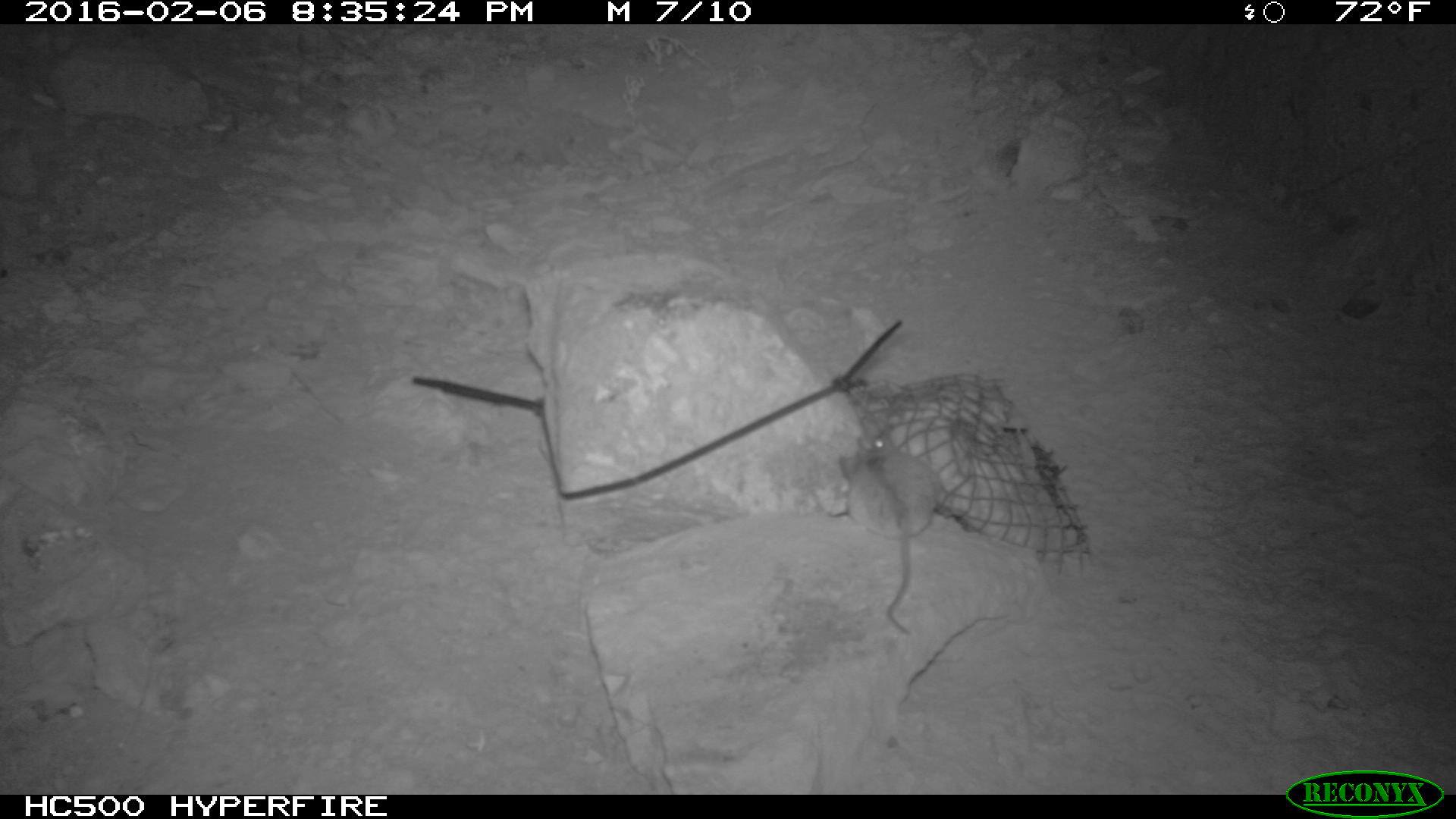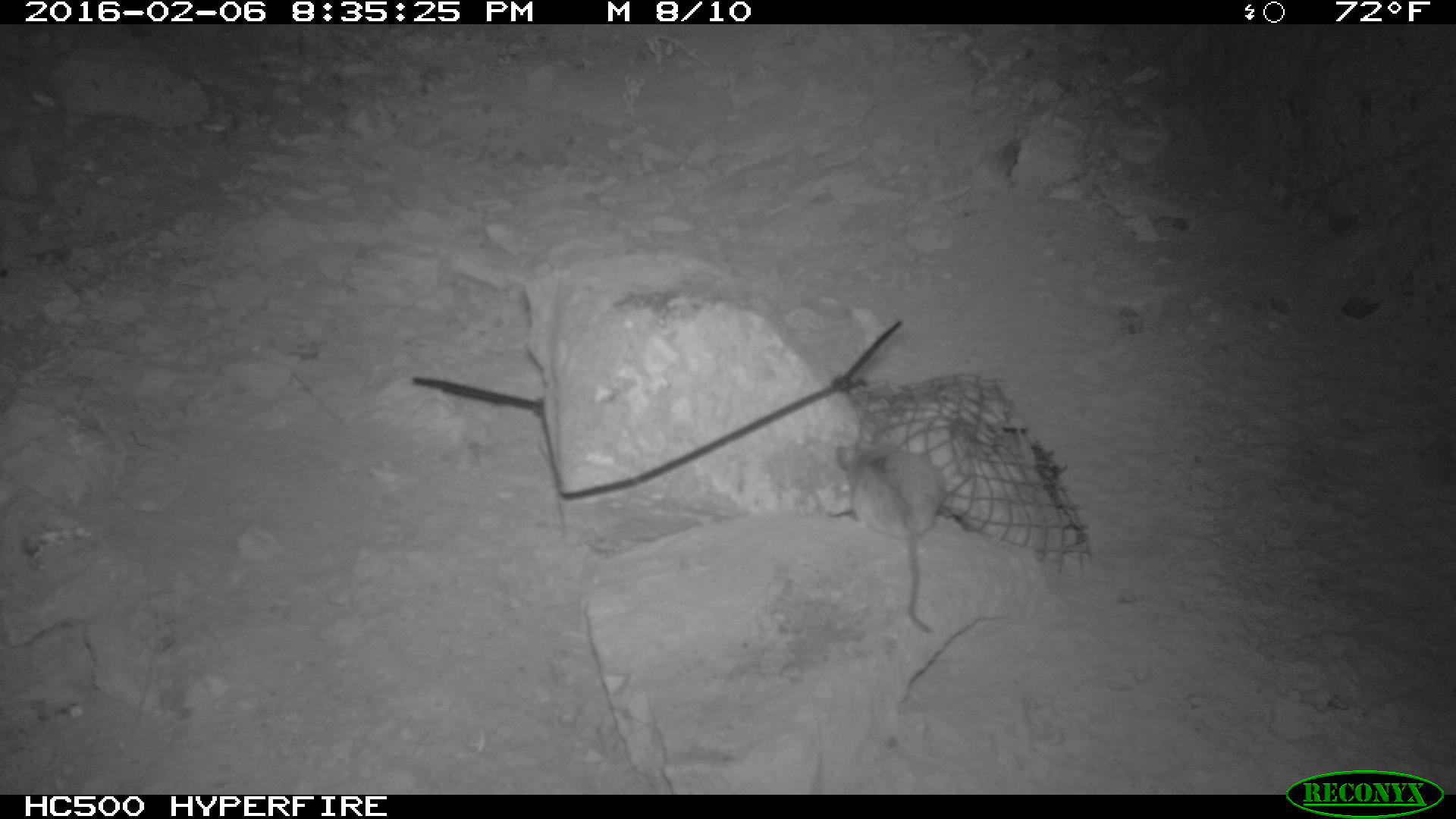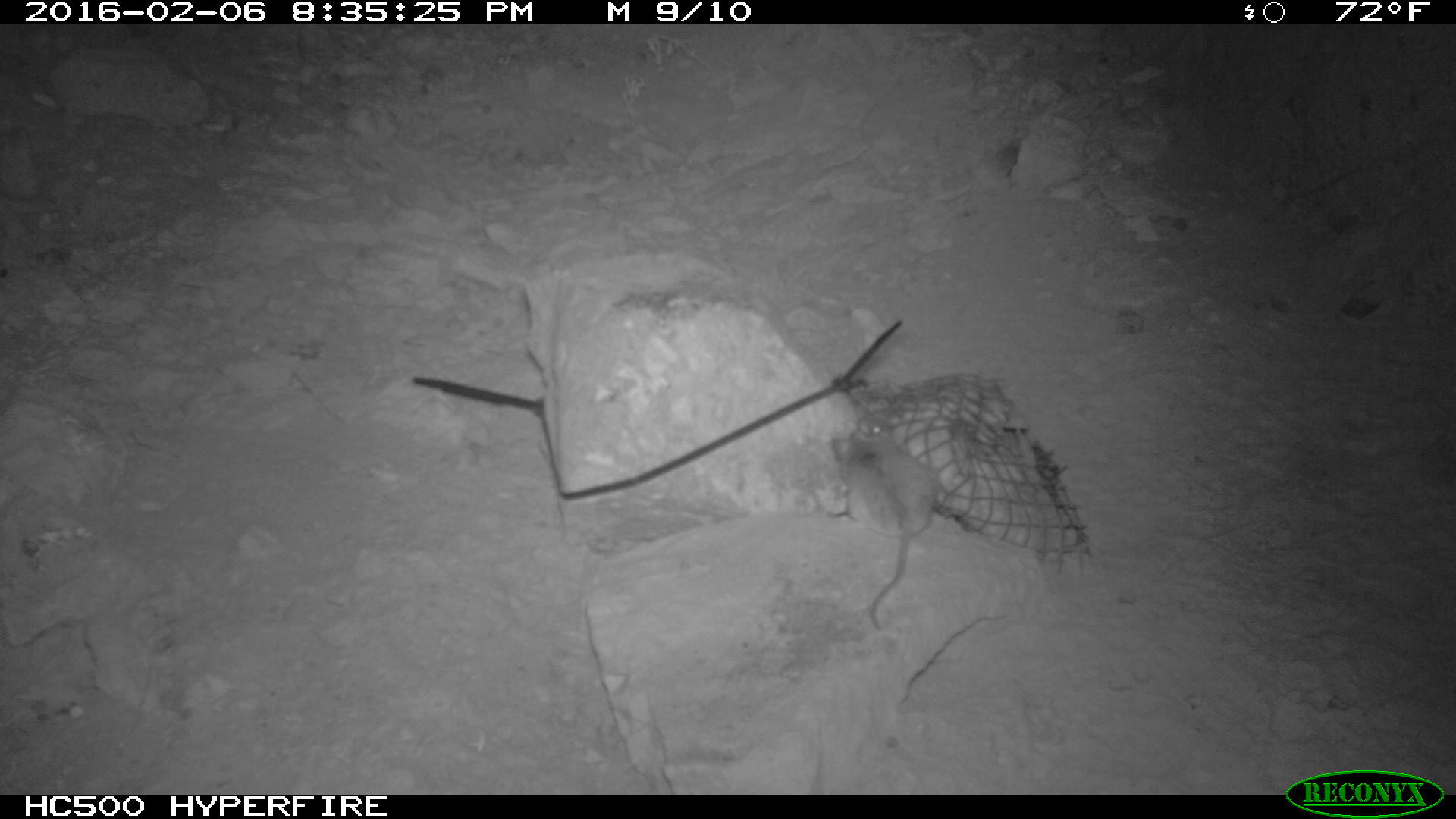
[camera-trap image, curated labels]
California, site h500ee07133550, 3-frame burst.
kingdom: Animalia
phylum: Chordata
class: Mammalia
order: Rodentia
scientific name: Rodentia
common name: rodent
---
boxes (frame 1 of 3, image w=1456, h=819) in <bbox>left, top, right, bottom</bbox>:
rodent: <bbox>838, 430, 941, 633</bbox>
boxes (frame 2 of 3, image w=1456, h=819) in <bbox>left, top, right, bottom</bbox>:
rodent: <bbox>833, 427, 971, 629</bbox>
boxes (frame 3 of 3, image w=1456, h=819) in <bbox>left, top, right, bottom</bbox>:
rodent: <bbox>830, 415, 933, 629</bbox>